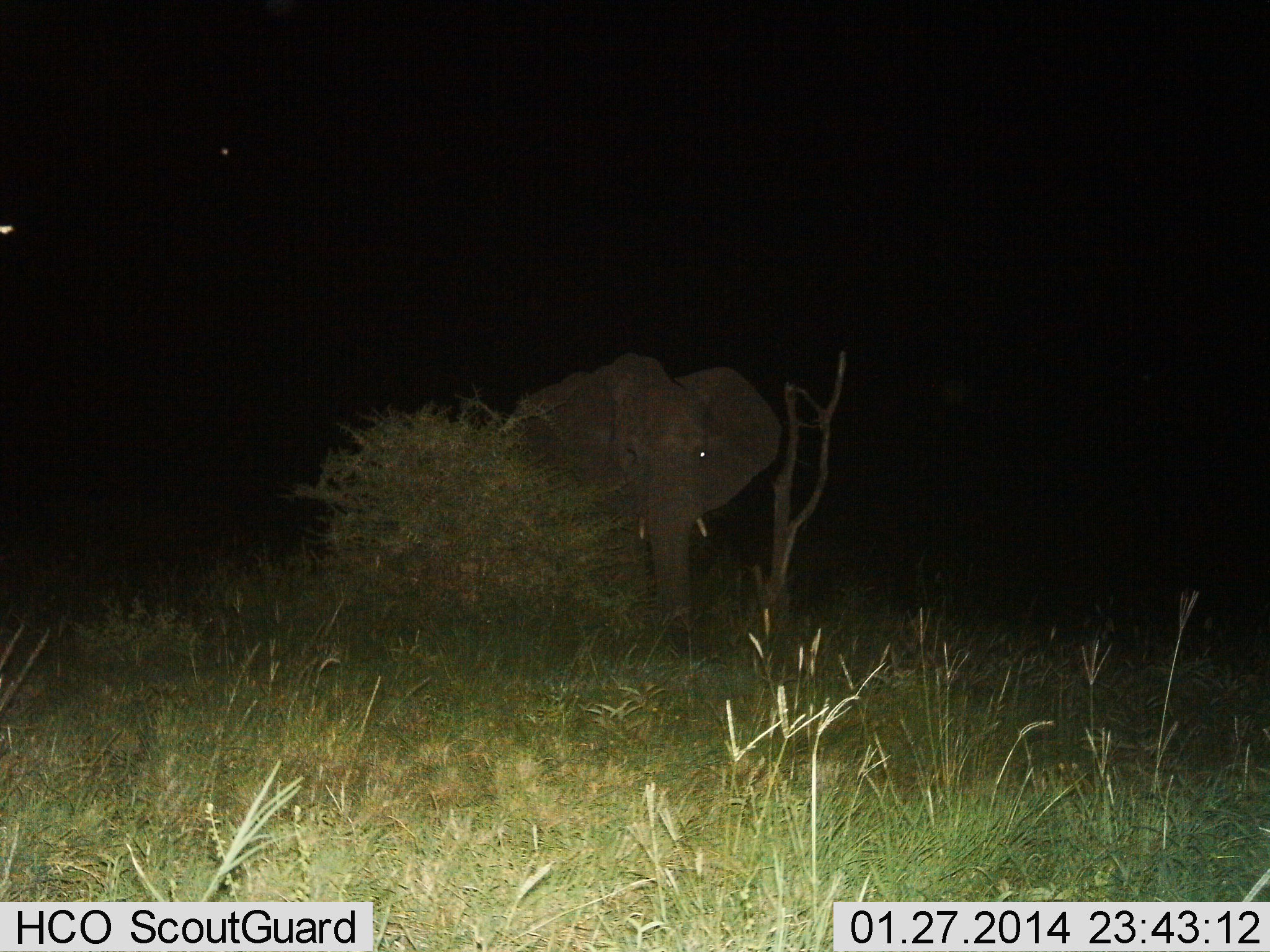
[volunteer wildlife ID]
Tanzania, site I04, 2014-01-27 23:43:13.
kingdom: Animalia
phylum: Chordata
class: Mammalia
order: Proboscidea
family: Elephantidae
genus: Loxodonta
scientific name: Loxodonta africana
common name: african bush elephant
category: elephant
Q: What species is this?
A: Elephant (african bush elephant) (Loxodonta africana).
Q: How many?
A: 1.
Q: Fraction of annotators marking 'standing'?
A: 100%.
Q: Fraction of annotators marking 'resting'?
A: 9%.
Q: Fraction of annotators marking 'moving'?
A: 9%.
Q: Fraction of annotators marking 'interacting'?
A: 0%.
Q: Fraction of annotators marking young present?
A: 0%.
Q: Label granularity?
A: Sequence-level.